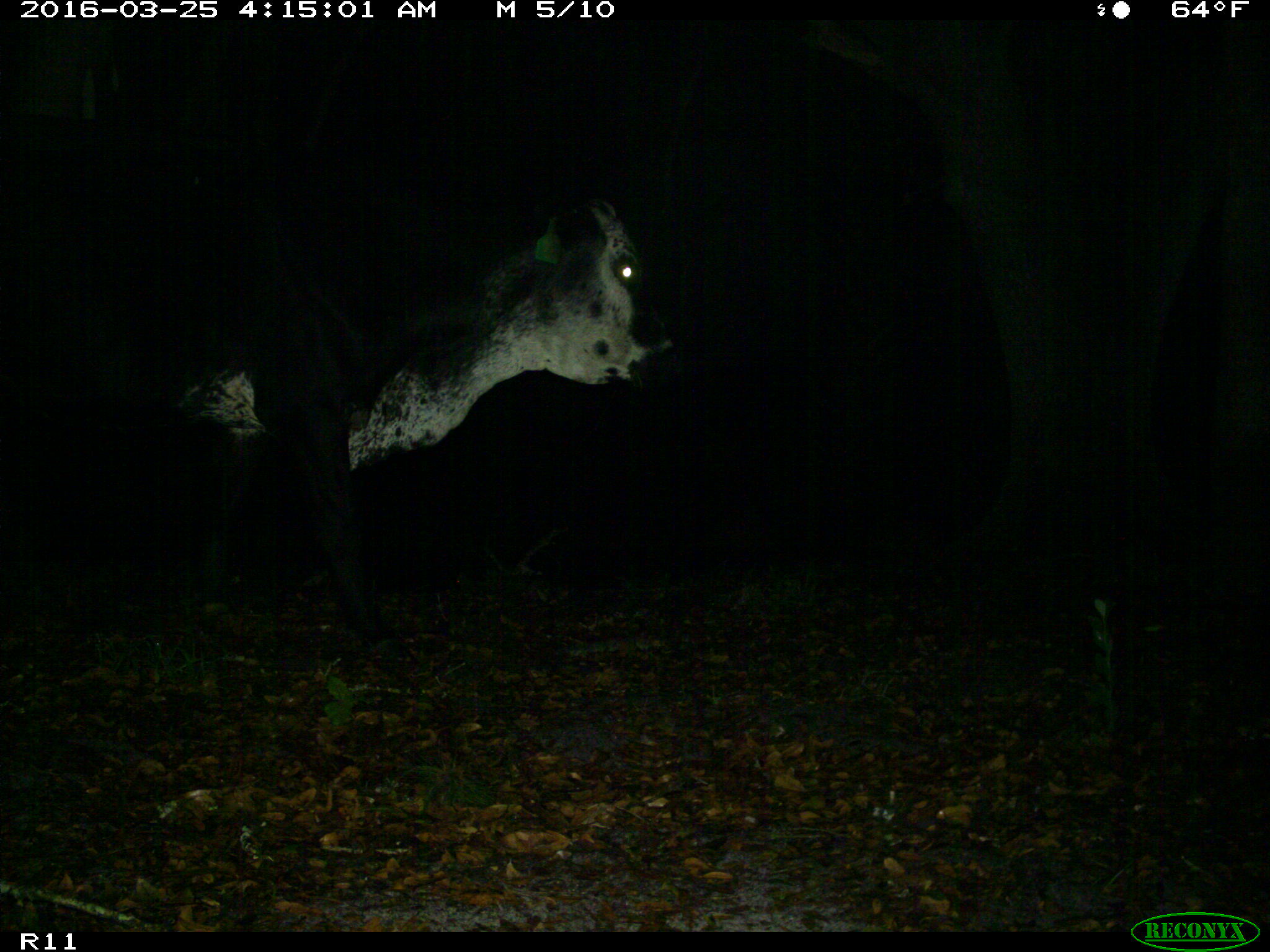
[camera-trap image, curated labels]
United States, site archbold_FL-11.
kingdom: Animalia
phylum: Chordata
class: Mammalia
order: Artiodactyla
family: Bovidae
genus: Bos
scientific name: Bos taurus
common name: domestic cow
Bos taurus (domestic cow).